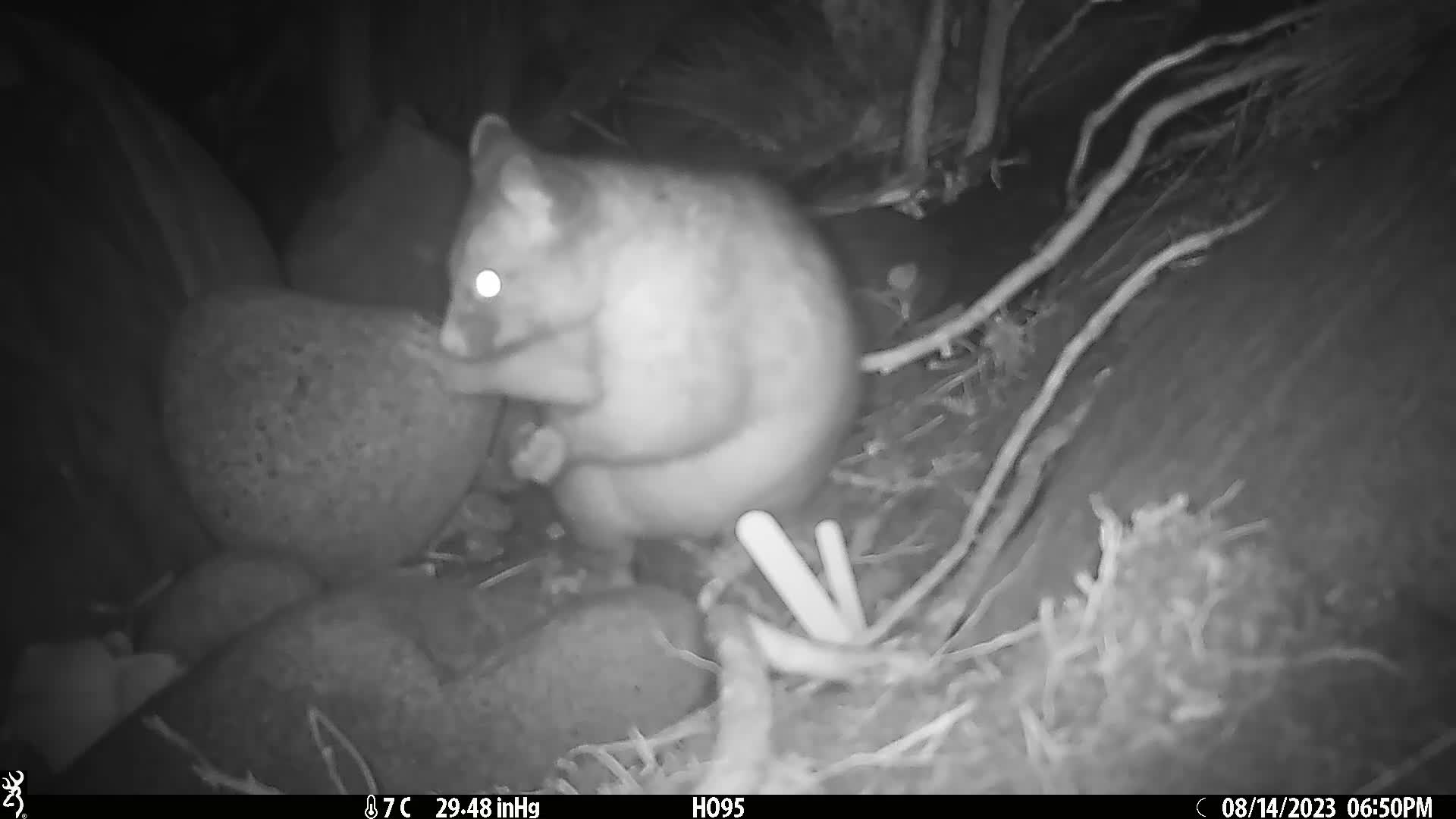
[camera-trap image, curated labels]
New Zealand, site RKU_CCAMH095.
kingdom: Animalia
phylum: Chordata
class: Mammalia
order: Diprotodontia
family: Phalangeridae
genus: Trichosurus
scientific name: Trichosurus vulpecula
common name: common brushtail possum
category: possum